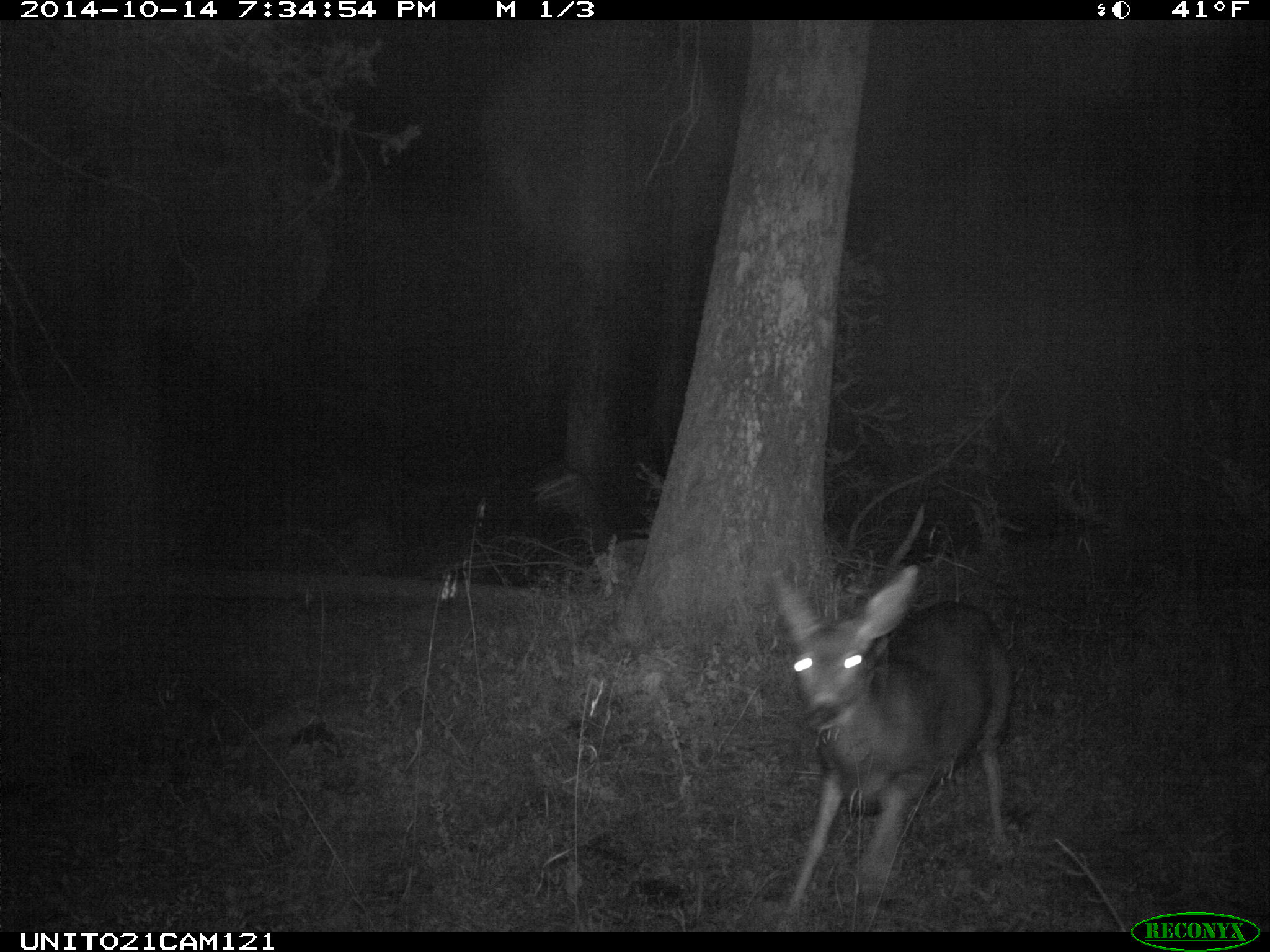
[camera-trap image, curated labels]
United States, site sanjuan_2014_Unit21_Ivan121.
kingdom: Animalia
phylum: Chordata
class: Mammalia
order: Artiodactyla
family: Cervidae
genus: Odocoileus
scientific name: Odocoileus hemionus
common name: mule deer